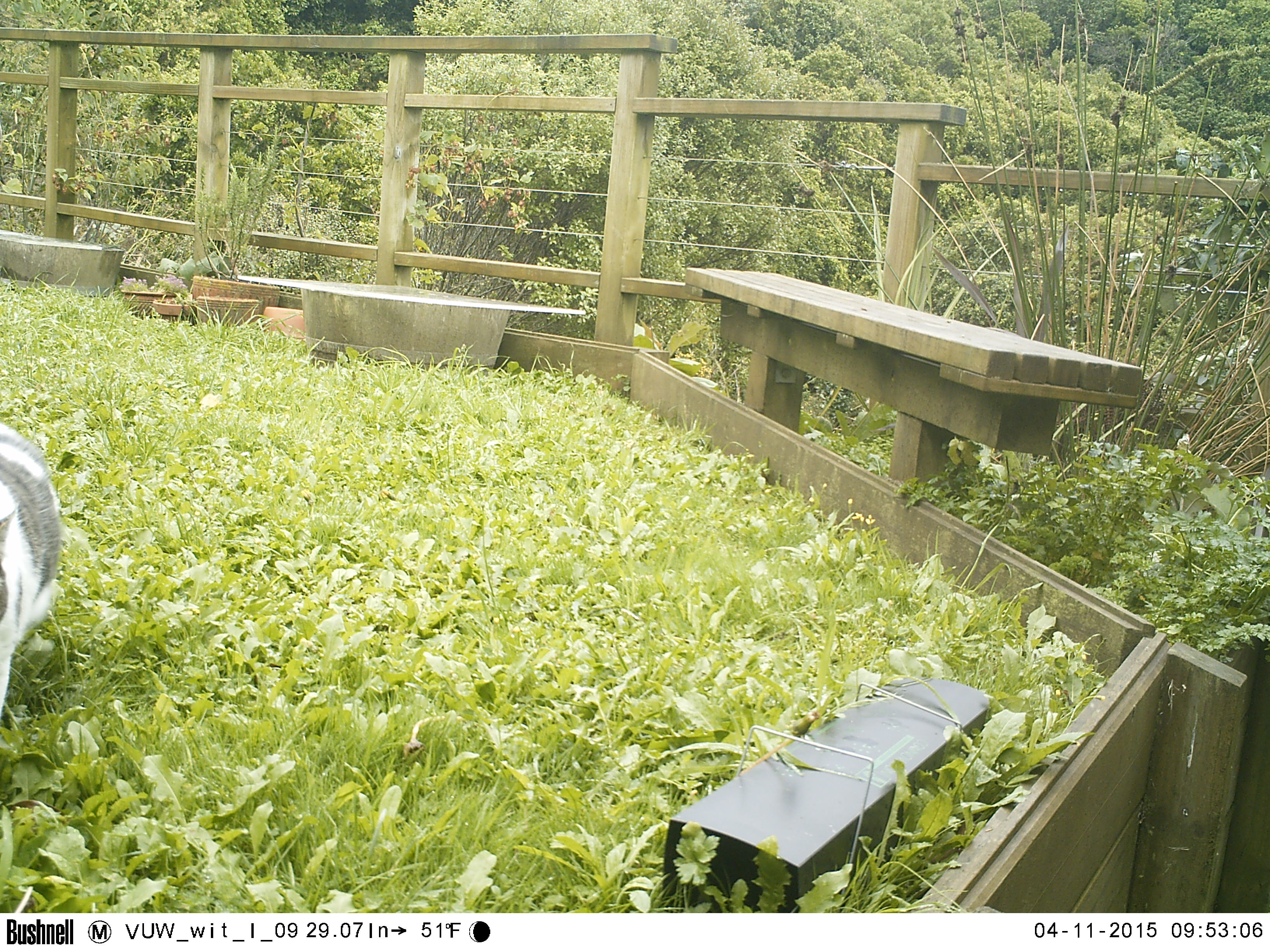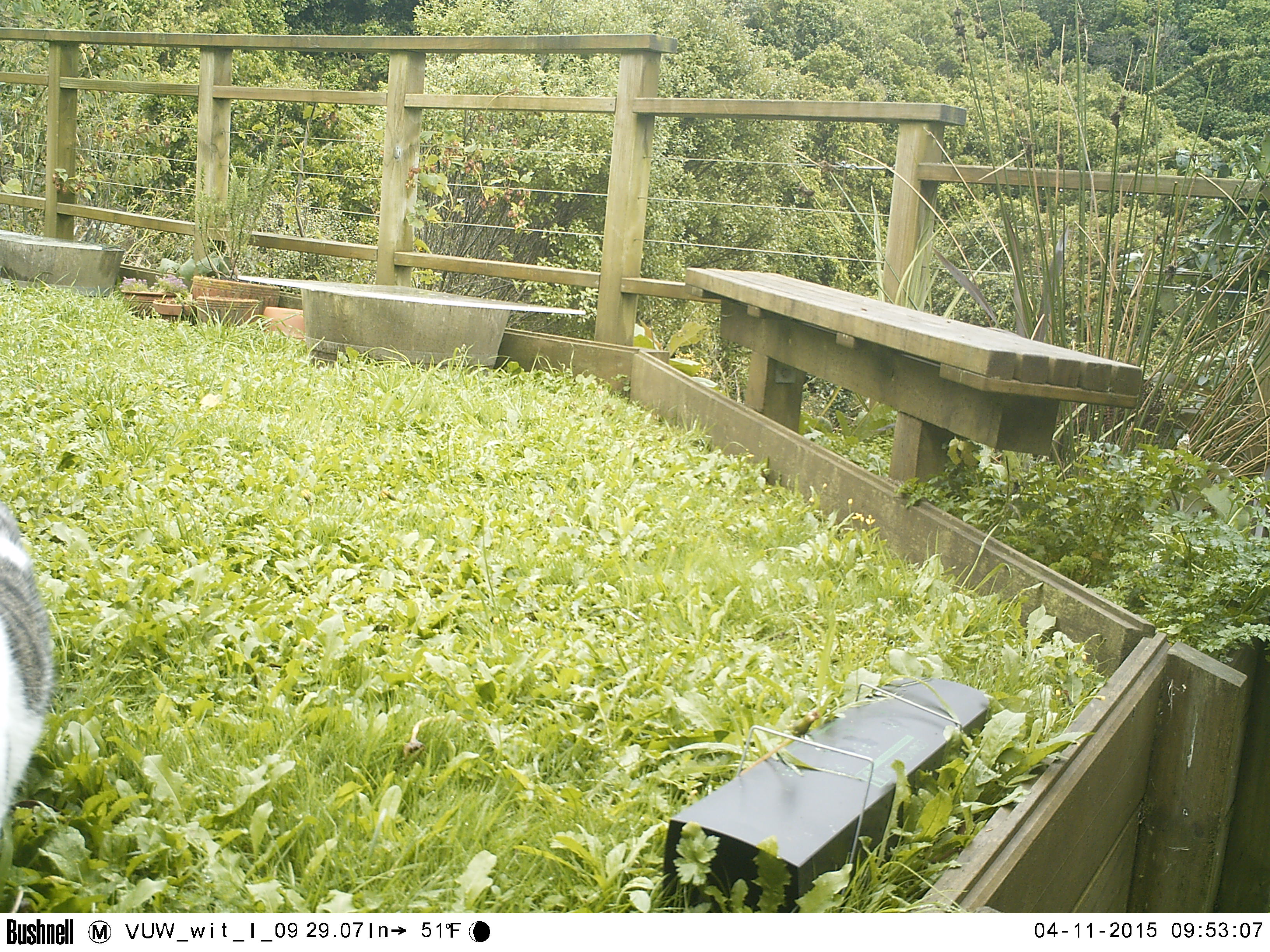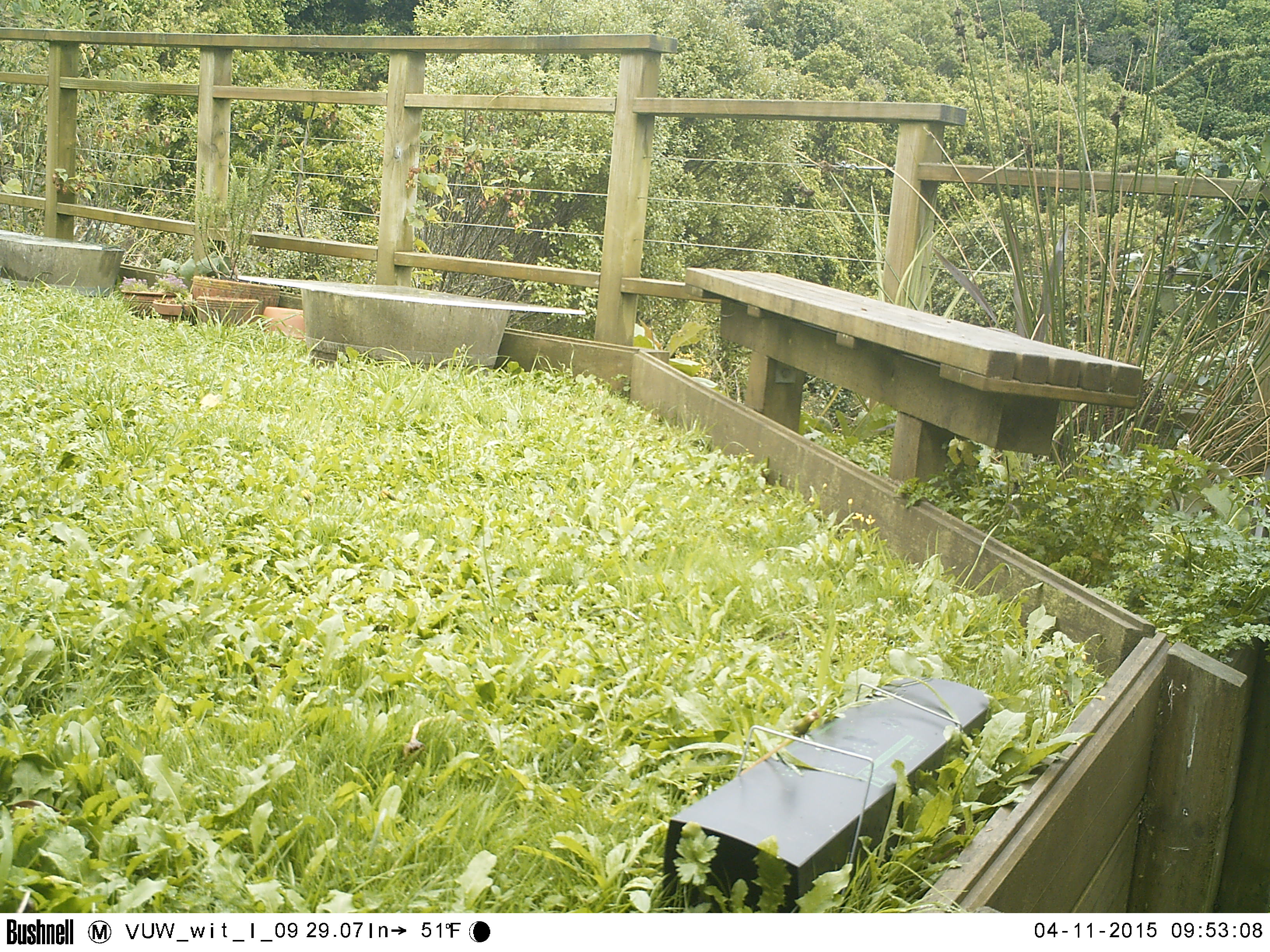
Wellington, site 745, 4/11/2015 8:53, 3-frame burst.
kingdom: Animalia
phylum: Chordata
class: Mammalia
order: Carnivora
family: Felidae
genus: Felis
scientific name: Felis catus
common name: cat